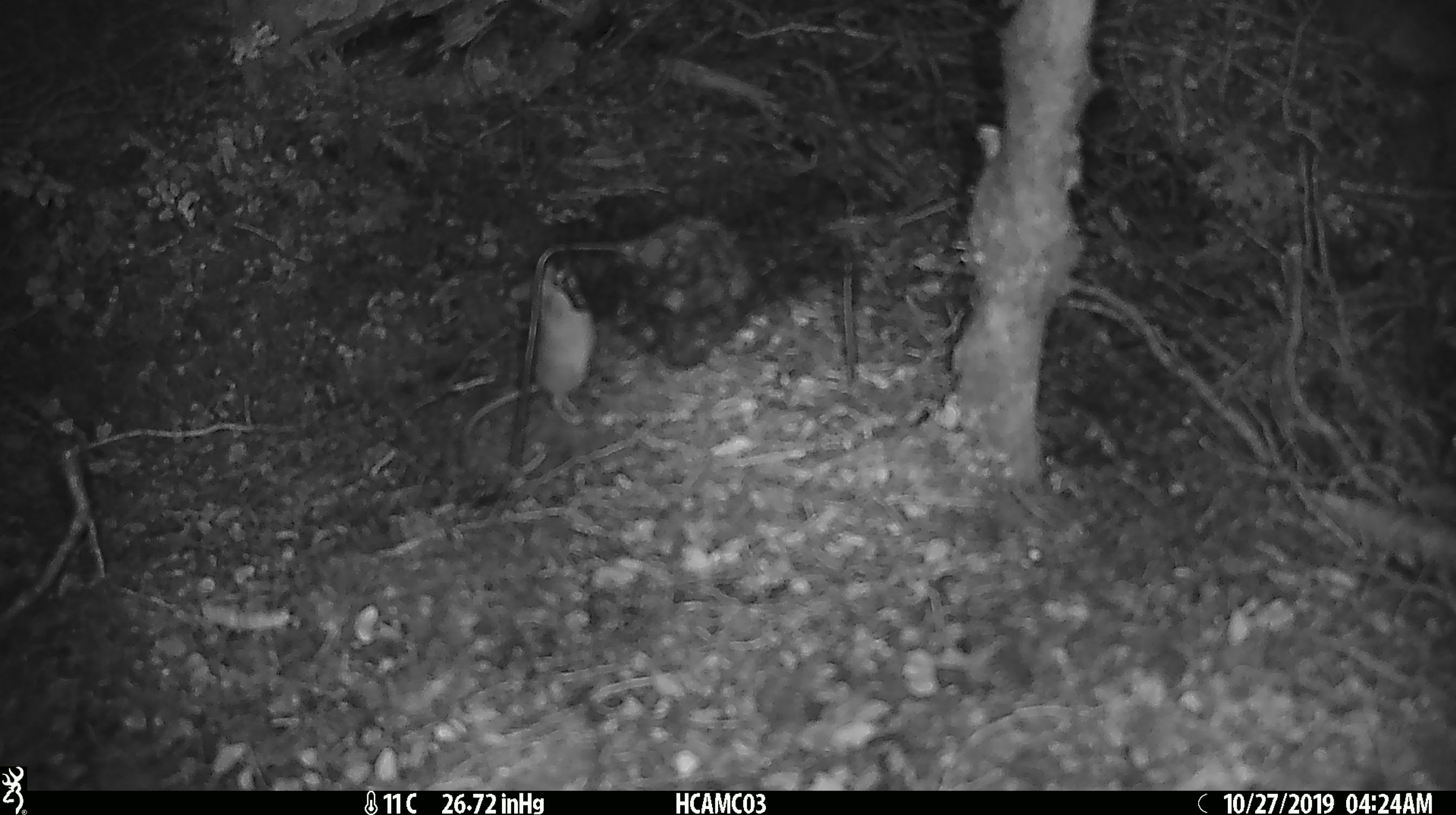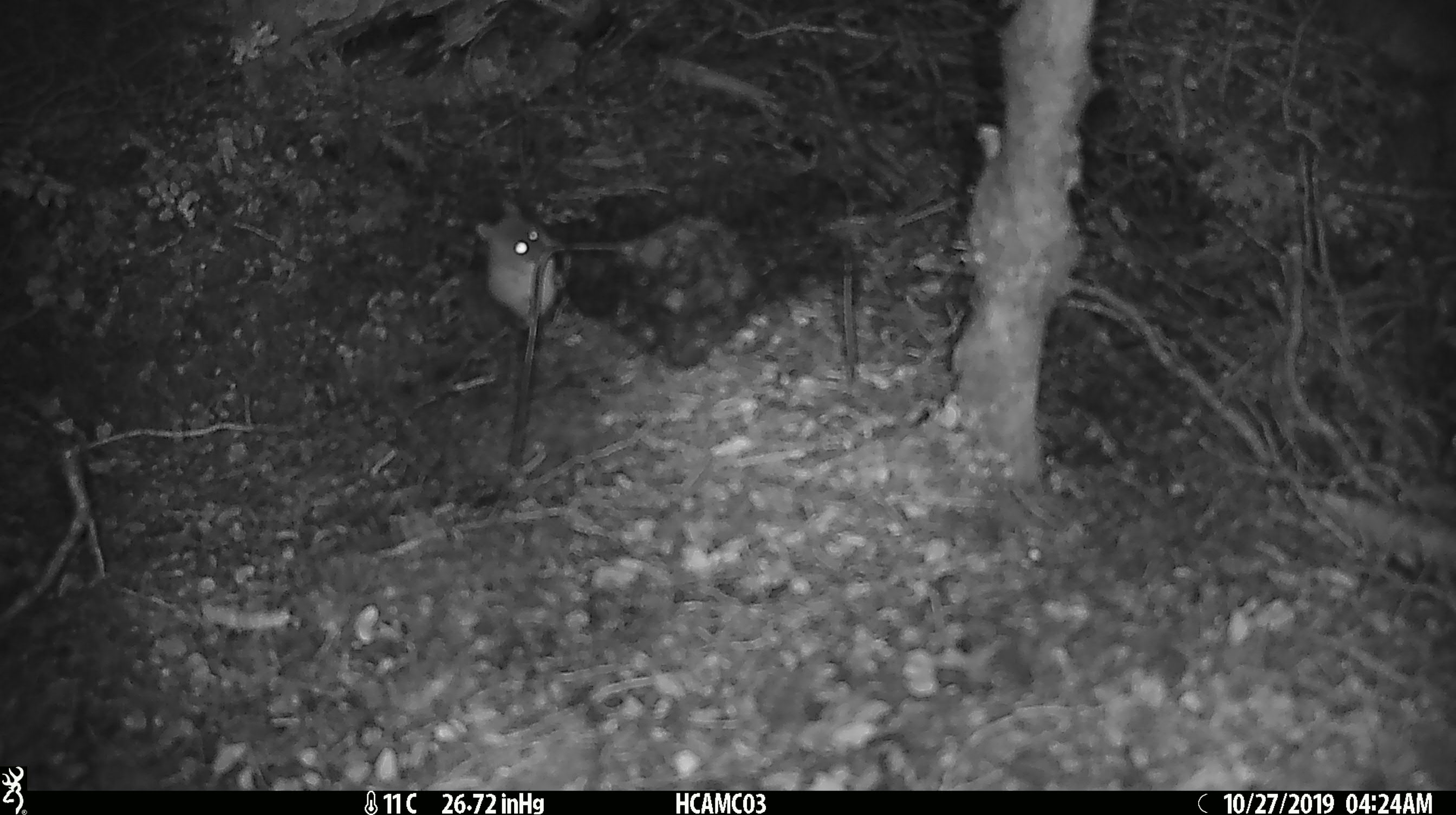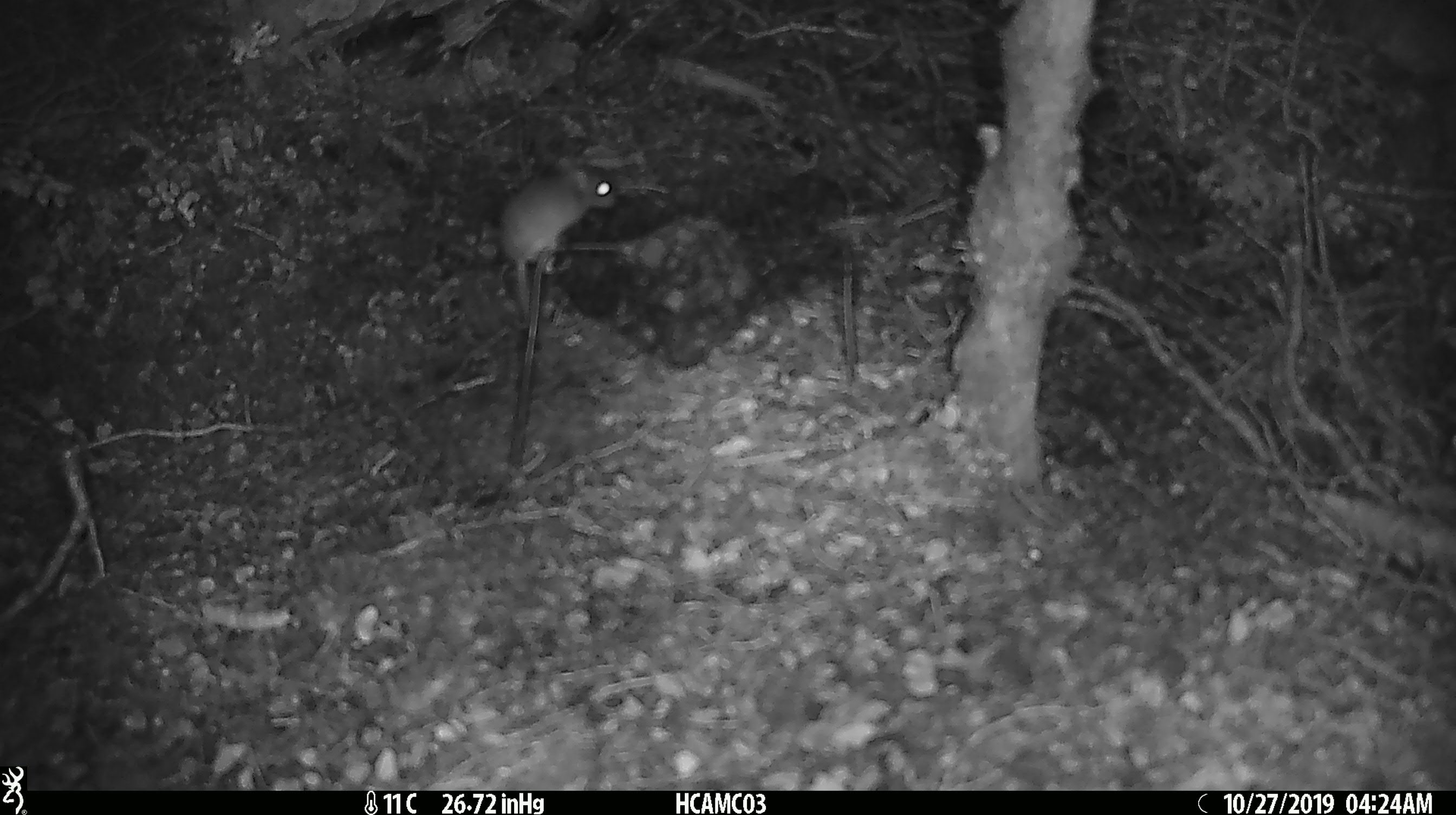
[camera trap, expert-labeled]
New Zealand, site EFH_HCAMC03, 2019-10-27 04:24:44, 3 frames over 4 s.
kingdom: Animalia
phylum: Chordata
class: Mammalia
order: Rodentia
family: Muridae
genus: Mus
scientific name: Mus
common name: mouse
Mouse (Mus).